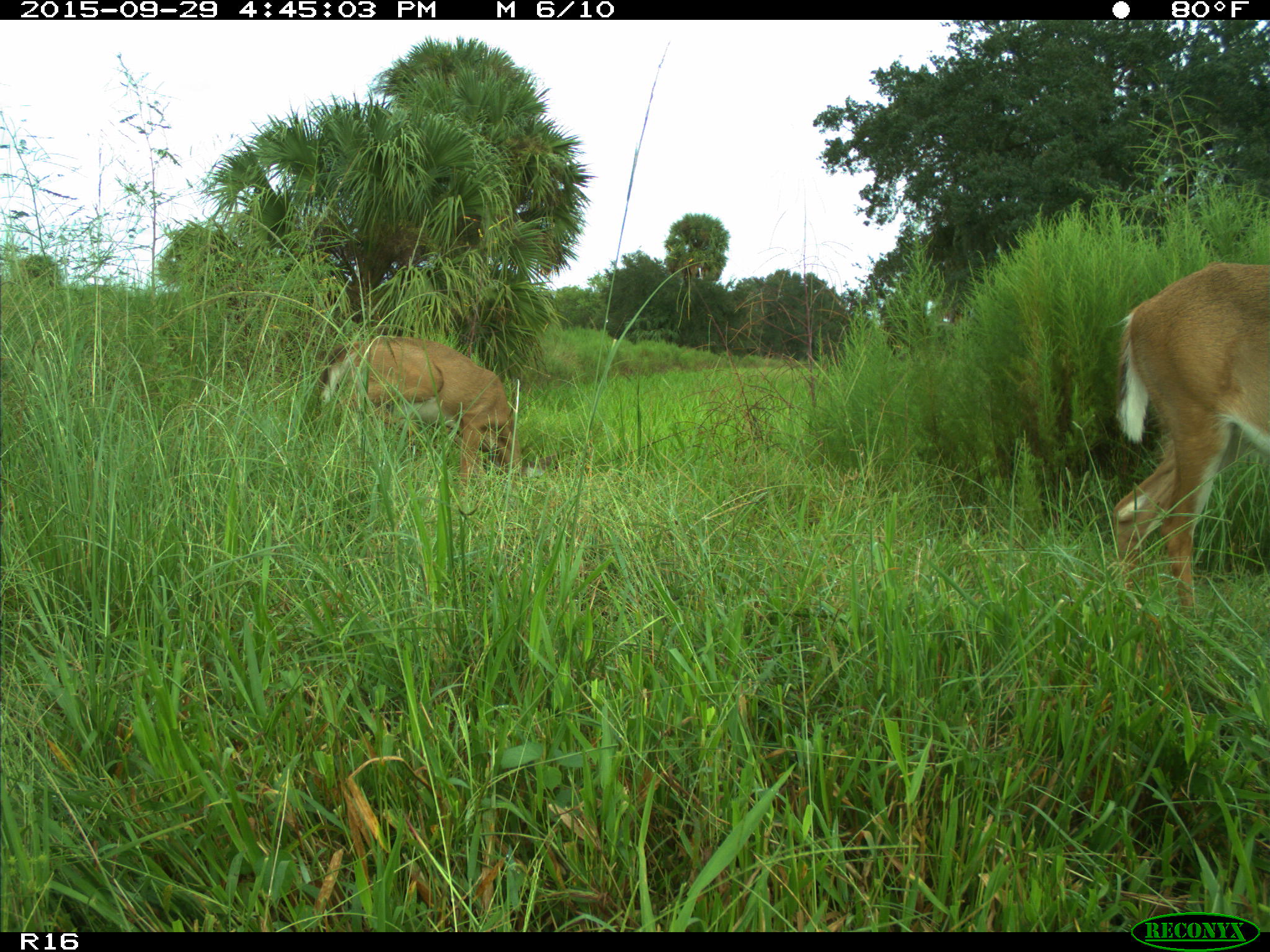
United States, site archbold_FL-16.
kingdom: Animalia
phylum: Chordata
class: Mammalia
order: Artiodactyla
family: Cervidae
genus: Odocoileus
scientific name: Odocoileus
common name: deer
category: unidentified deer